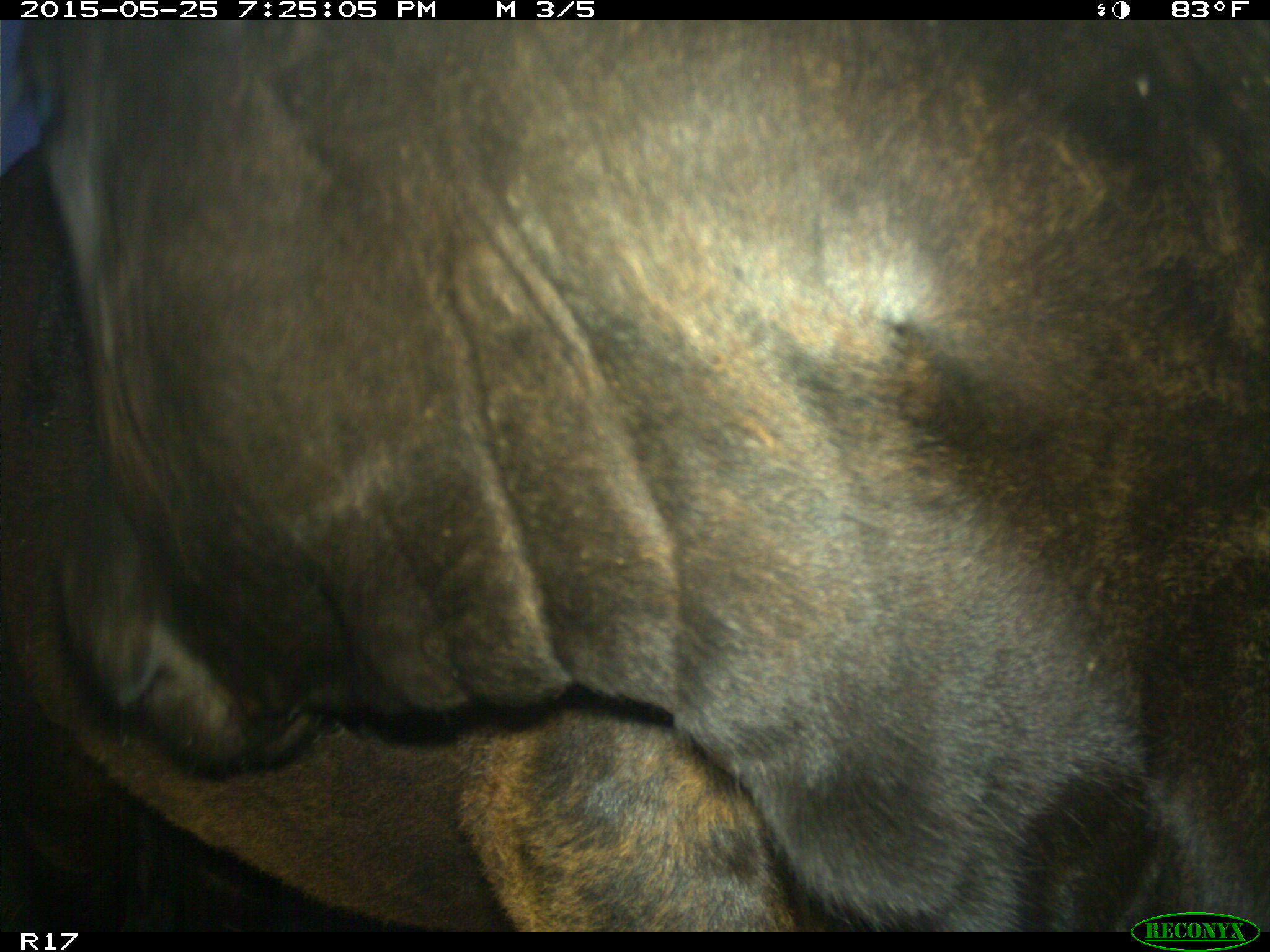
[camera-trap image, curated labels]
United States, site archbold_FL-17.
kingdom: Animalia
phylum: Chordata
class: Mammalia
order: Artiodactyla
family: Bovidae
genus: Bos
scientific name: Bos taurus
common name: domestic cow